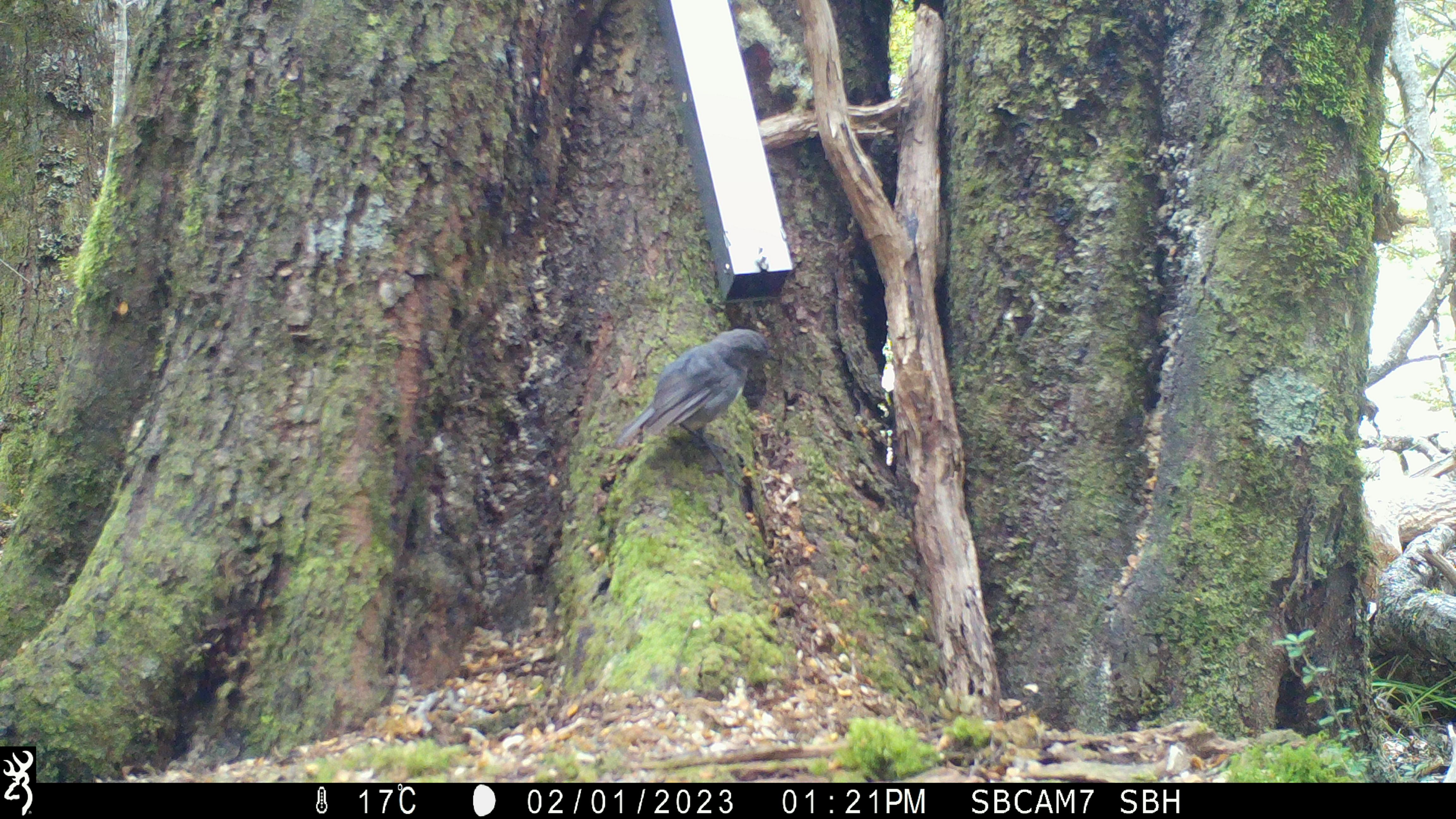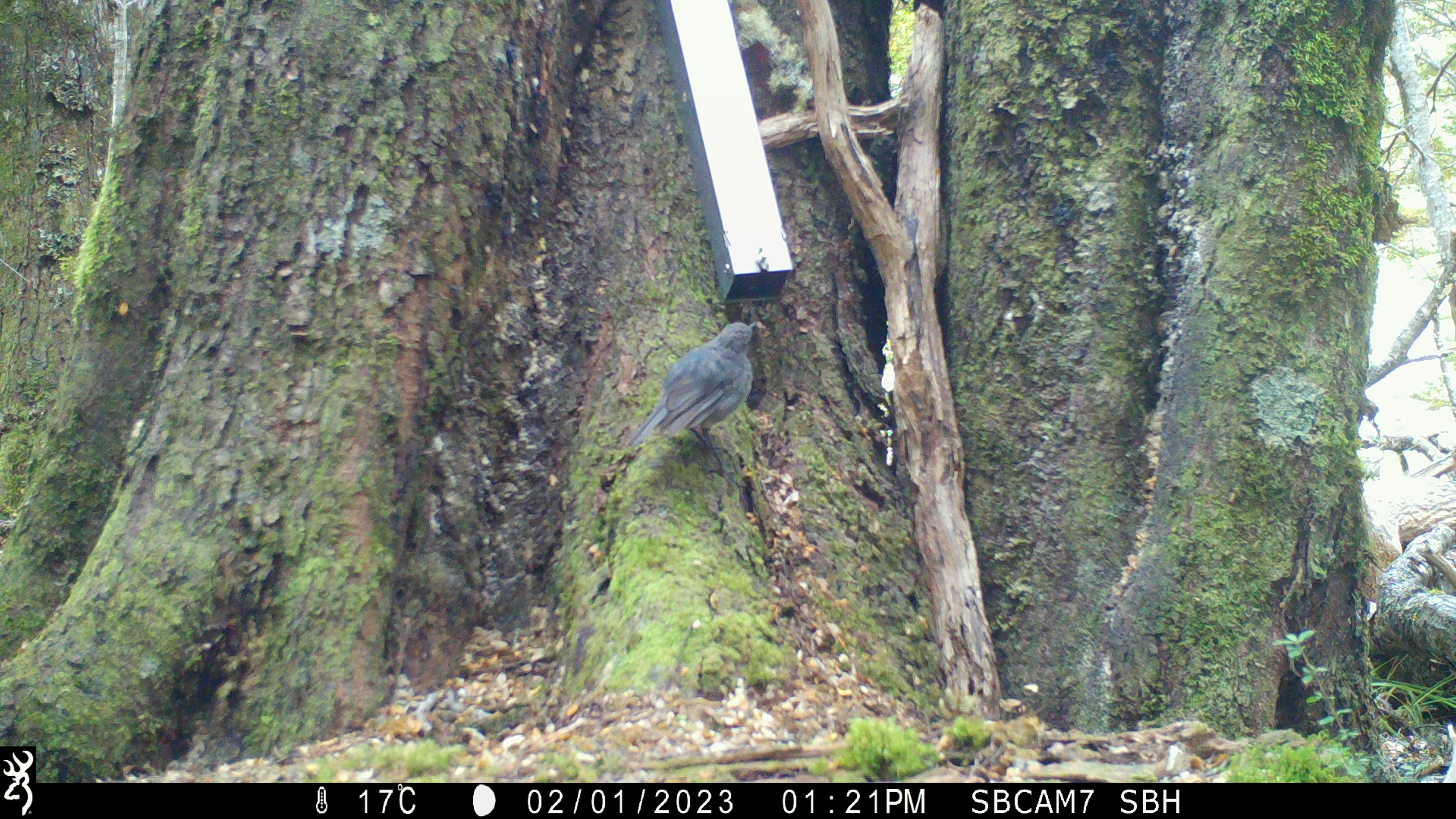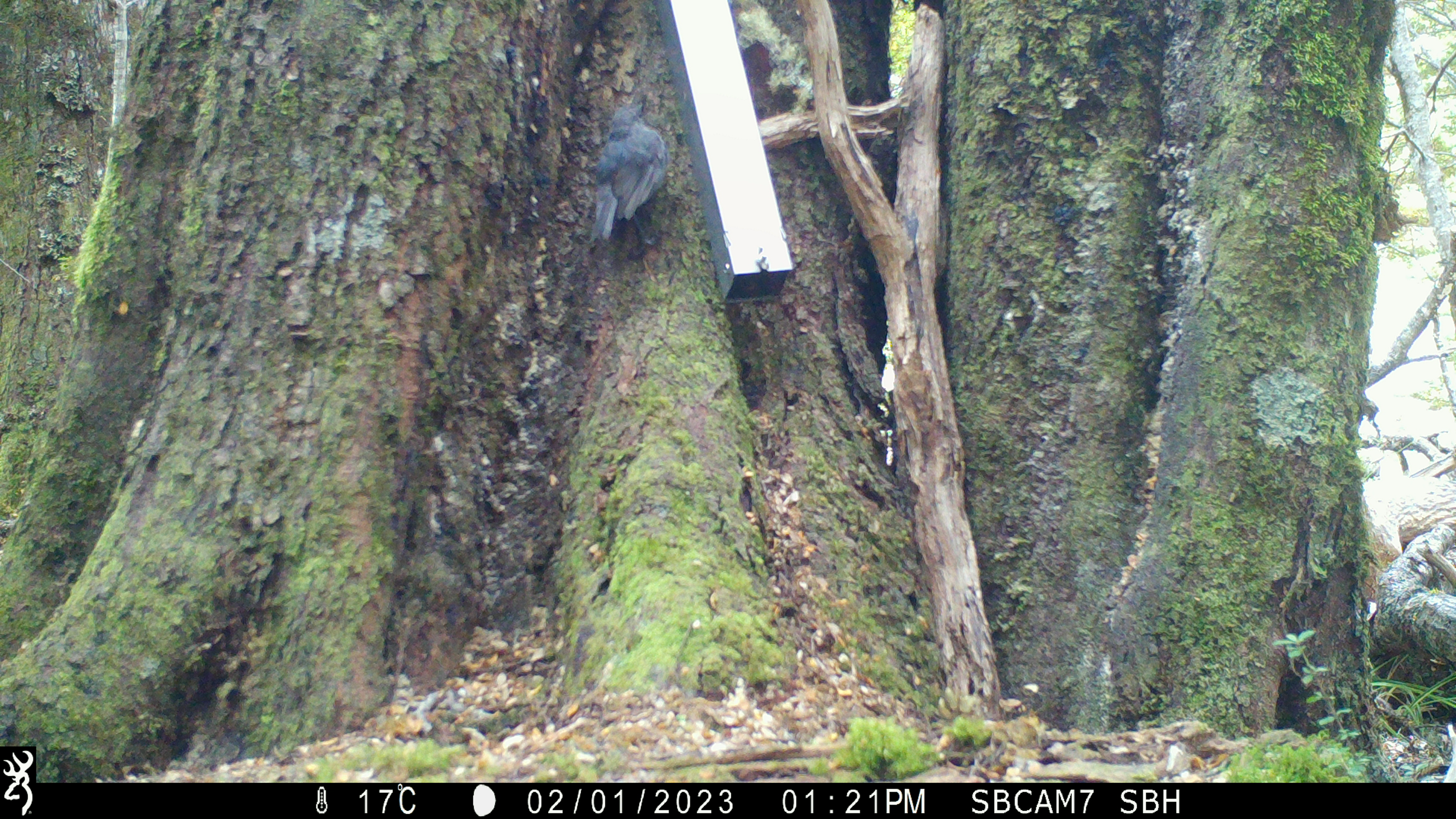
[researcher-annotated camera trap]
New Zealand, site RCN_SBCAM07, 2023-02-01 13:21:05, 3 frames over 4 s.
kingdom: Animalia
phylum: Chordata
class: Aves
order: Passeriformes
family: Petroicidae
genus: Petroica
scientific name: Petroica australis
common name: new zealand robin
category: robin